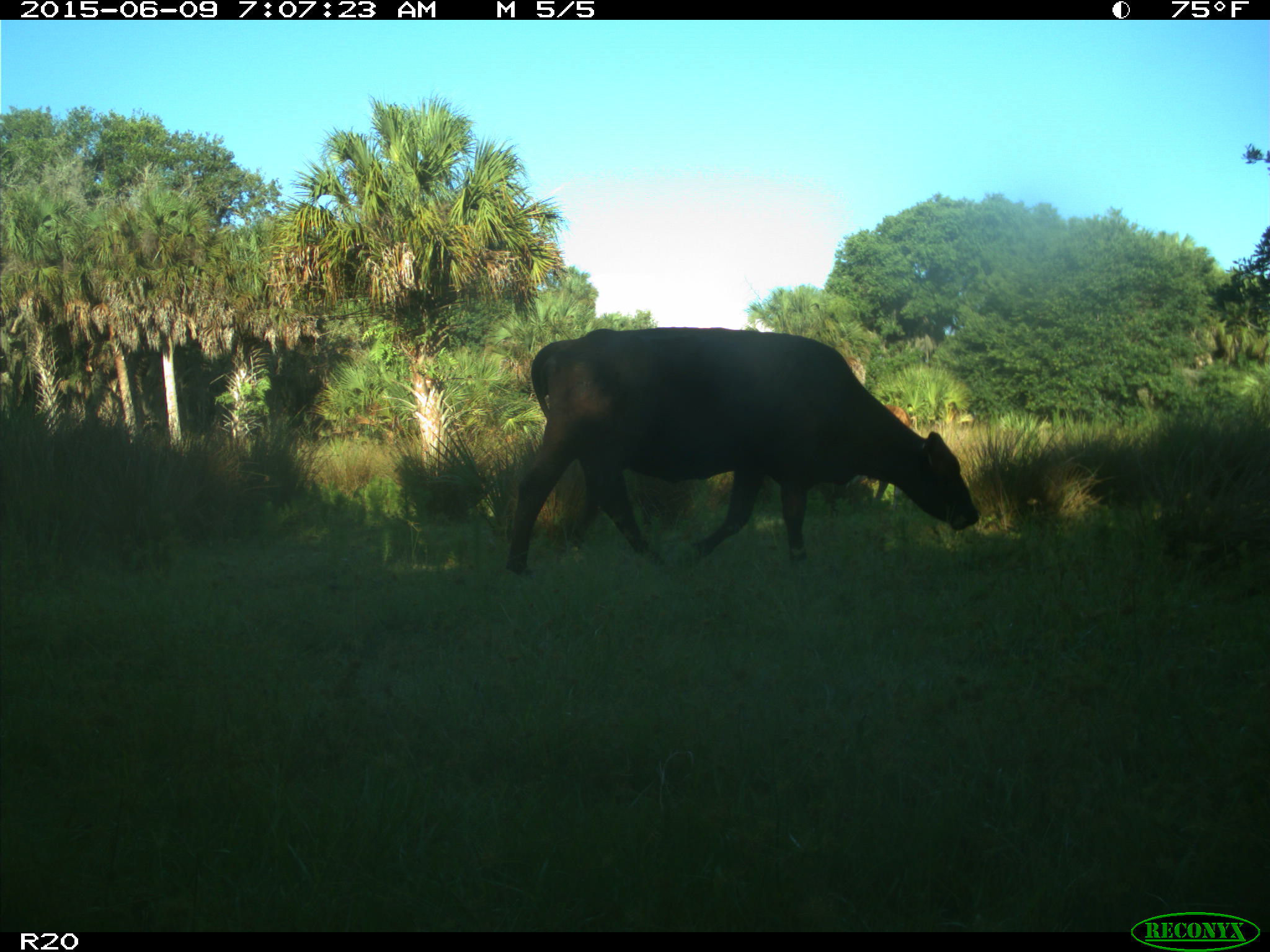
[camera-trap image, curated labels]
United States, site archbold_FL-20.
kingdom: Animalia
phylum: Chordata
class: Mammalia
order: Artiodactyla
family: Bovidae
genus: Bos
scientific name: Bos taurus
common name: domestic cow